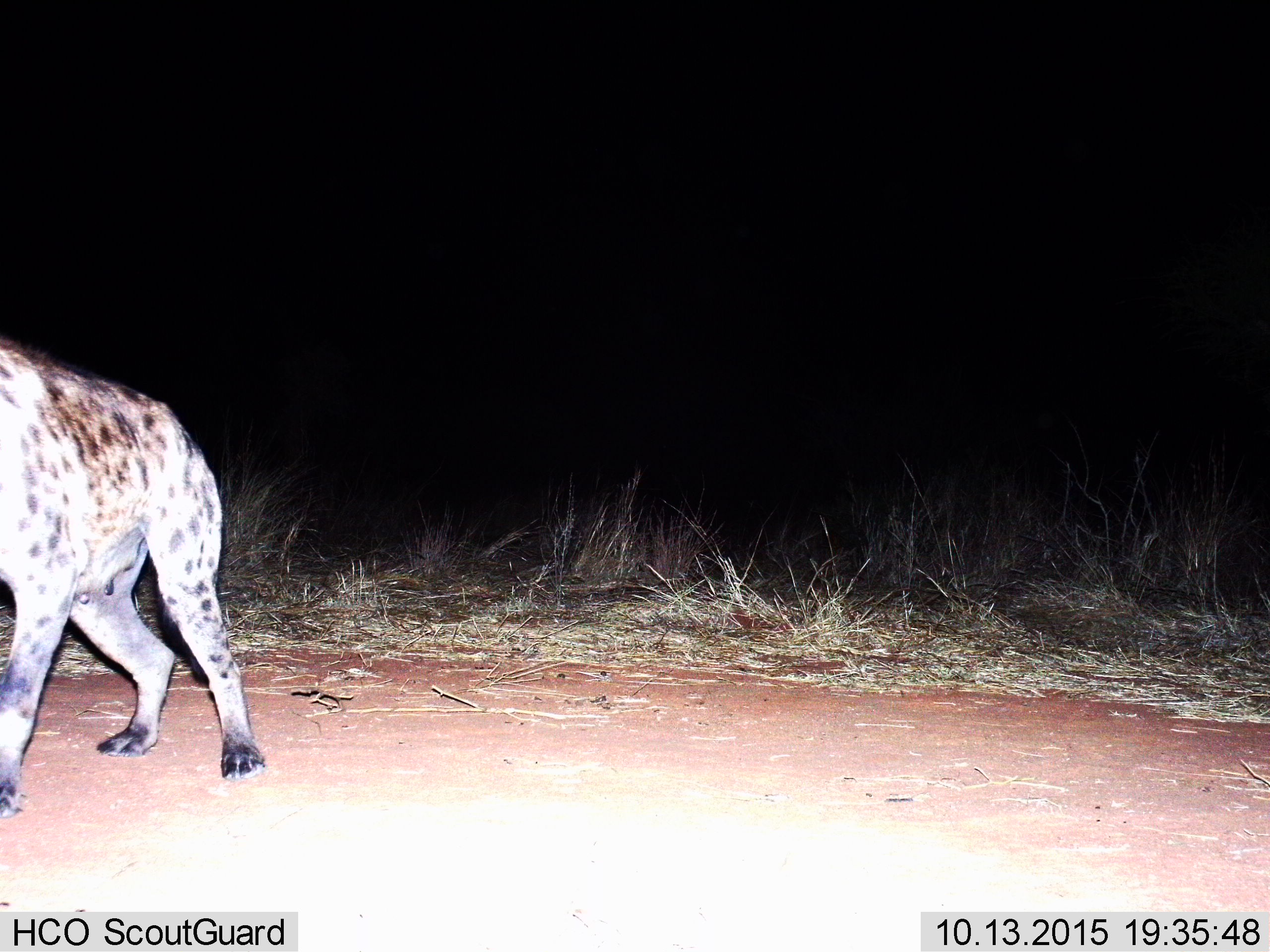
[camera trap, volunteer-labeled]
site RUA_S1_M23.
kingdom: Animalia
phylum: Chordata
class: Mammalia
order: Carnivora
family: Hyaenidae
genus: Crocuta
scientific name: Crocuta crocuta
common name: spotted hyena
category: hyenaspotted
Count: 1.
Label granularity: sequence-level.